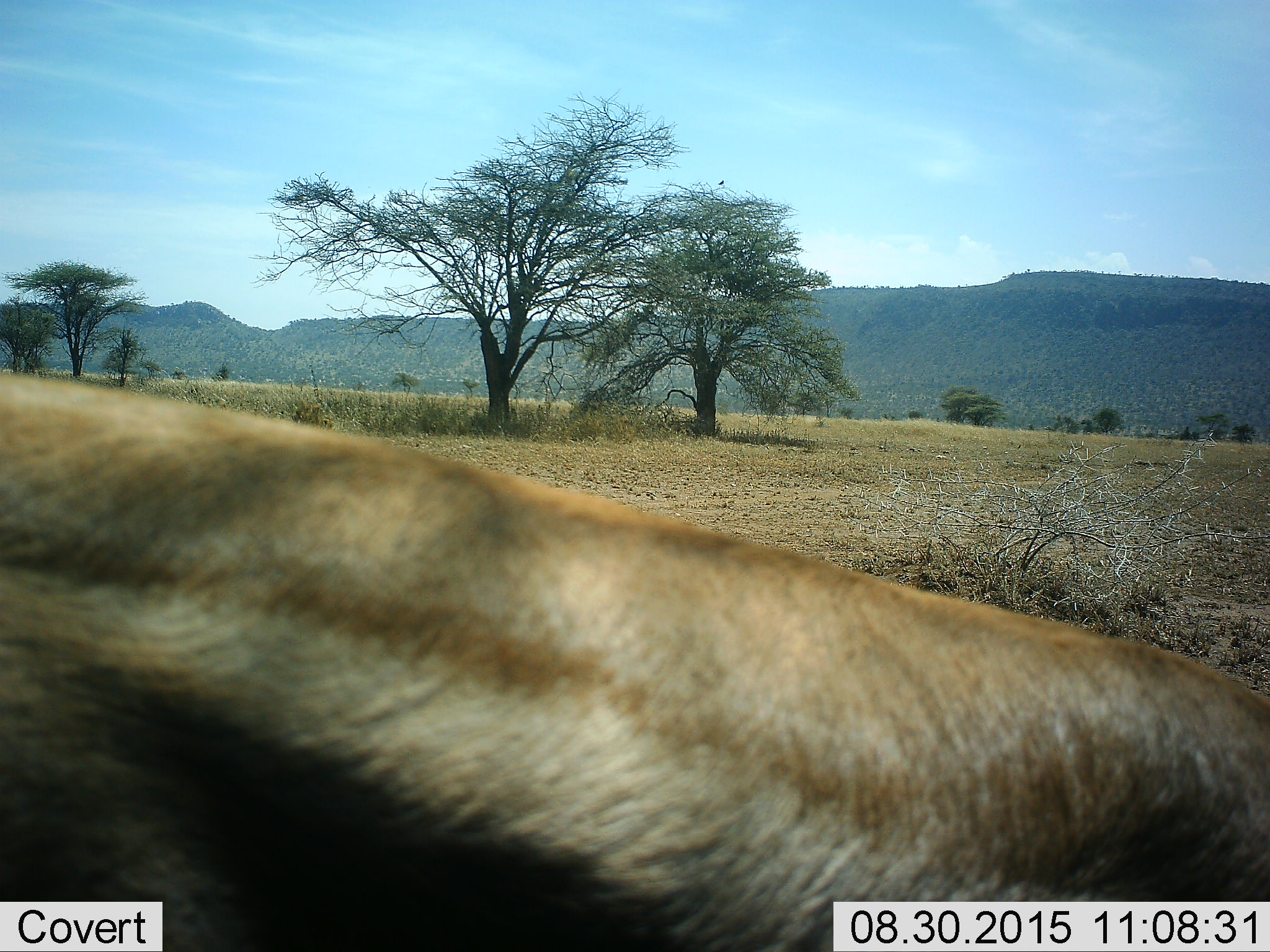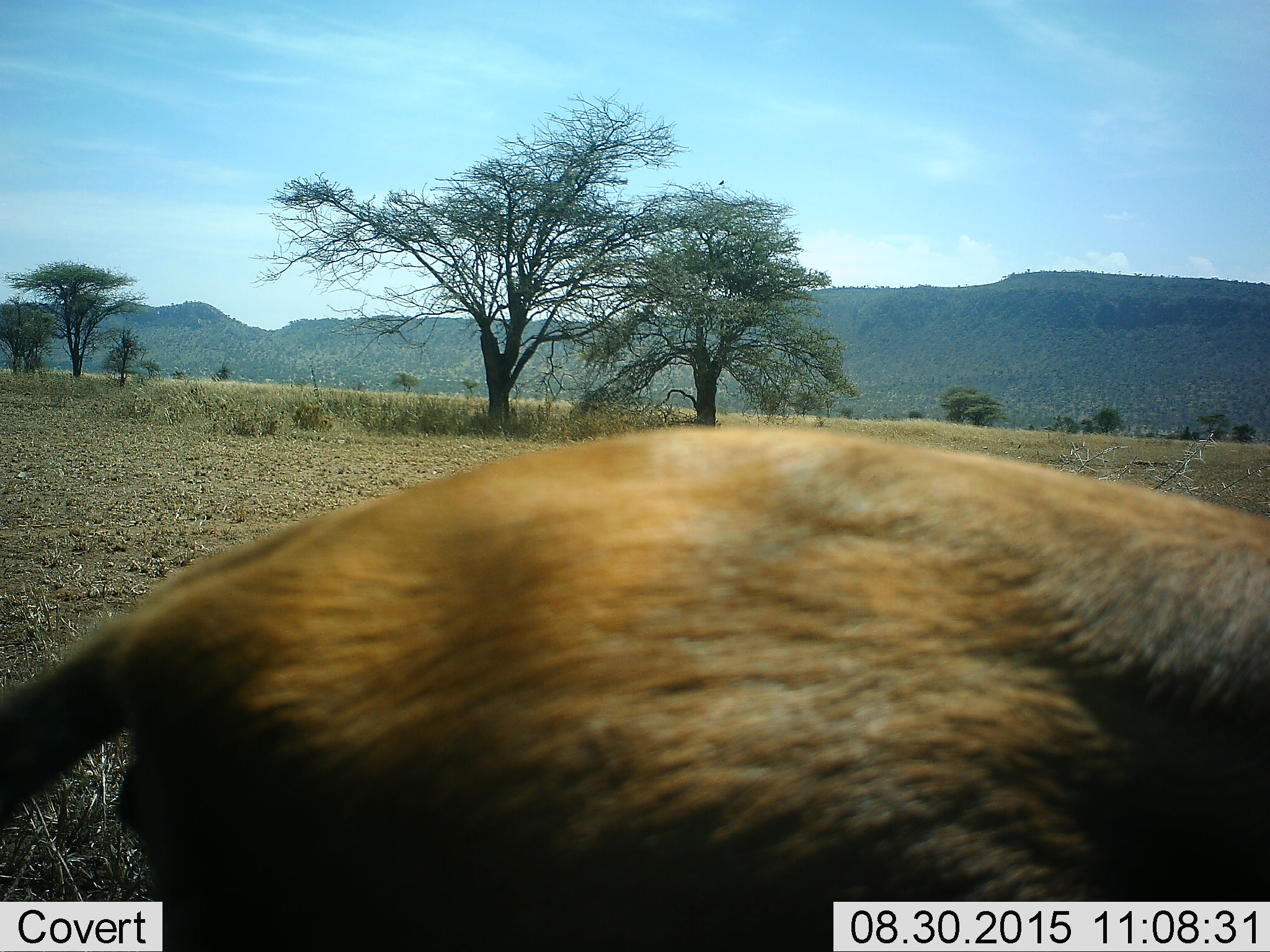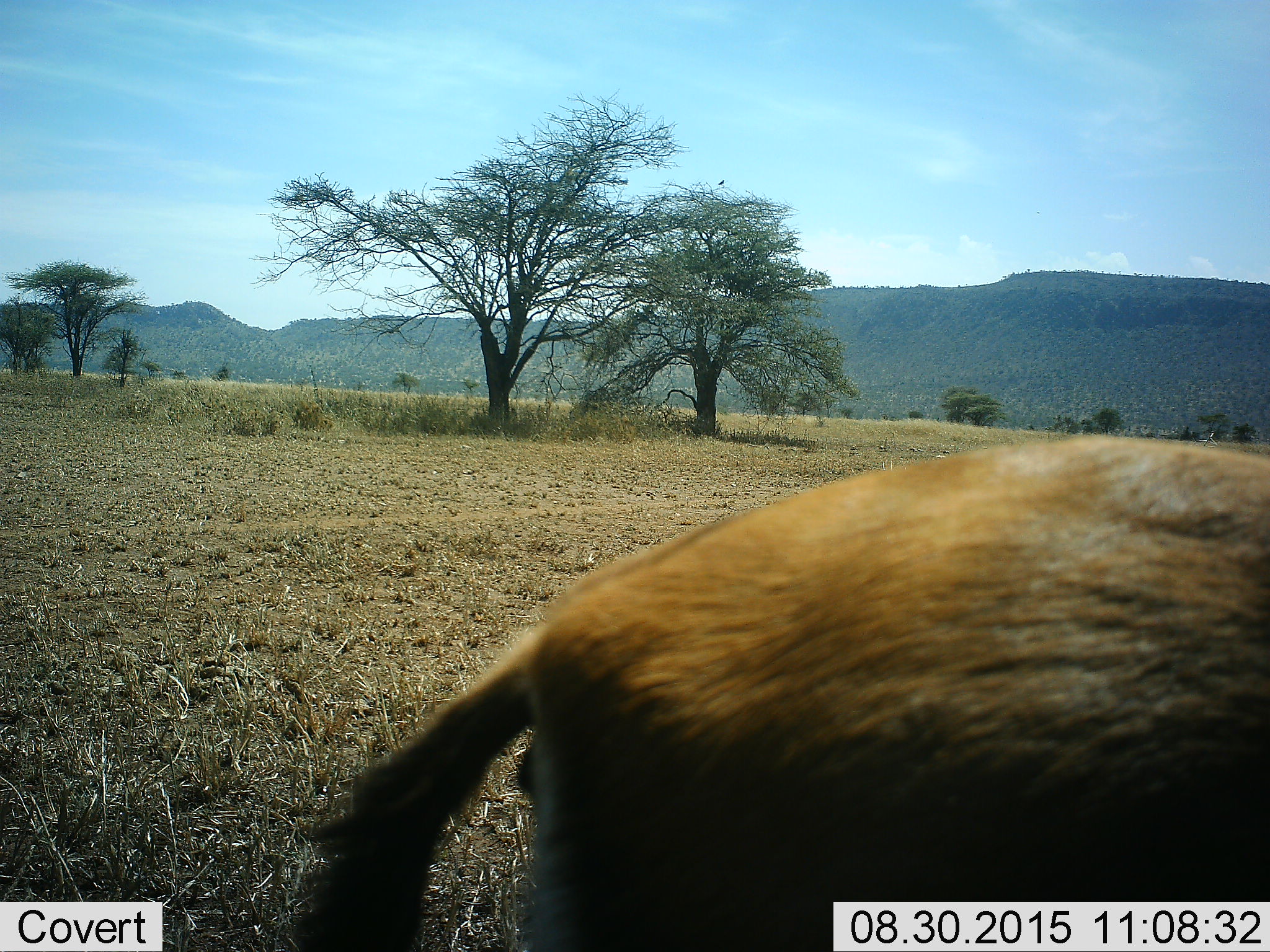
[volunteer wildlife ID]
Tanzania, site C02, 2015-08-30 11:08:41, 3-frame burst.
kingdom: Animalia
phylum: Chordata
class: Mammalia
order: Artiodactyla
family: Bovidae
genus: Eudorcas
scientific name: Eudorcas thomsonii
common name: thomson's gazelle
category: gazellethomsons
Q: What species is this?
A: Gazellethomsons (thomson's gazelle) (Eudorcas thomsonii).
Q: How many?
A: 1.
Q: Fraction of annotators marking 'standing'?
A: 33%.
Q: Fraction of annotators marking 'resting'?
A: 0%.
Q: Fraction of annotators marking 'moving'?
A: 67%.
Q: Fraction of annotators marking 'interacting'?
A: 0%.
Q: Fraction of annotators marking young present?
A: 0%.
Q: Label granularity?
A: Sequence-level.